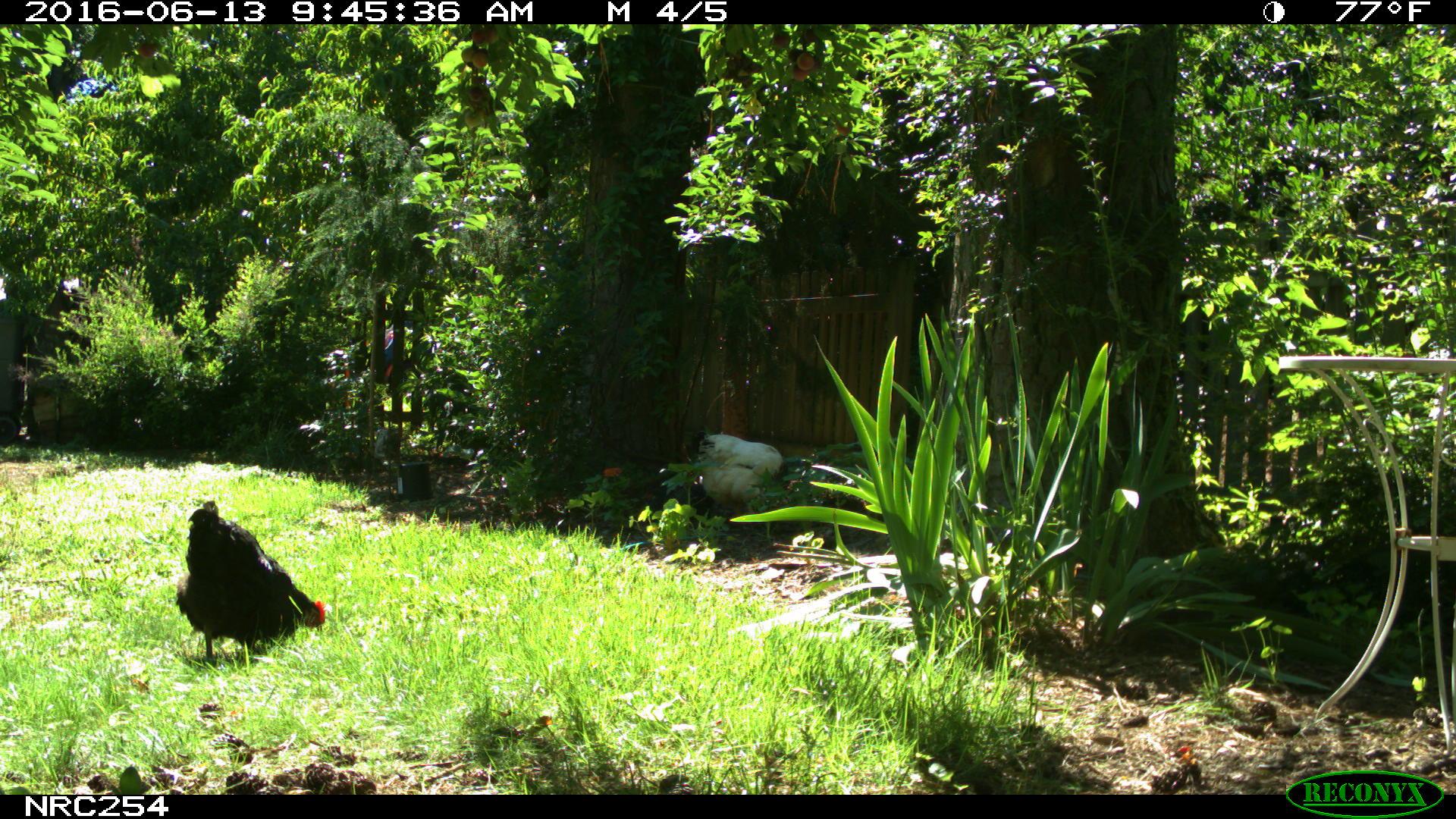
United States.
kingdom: Animalia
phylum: Chordata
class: Aves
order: Galliformes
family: Phasianidae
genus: Gallus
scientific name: Gallus gallus domesticus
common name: domestic chicken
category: Chicken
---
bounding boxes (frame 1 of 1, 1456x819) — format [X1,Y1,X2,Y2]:
Chicken: [177,499,333,678]; [691,423,808,504]